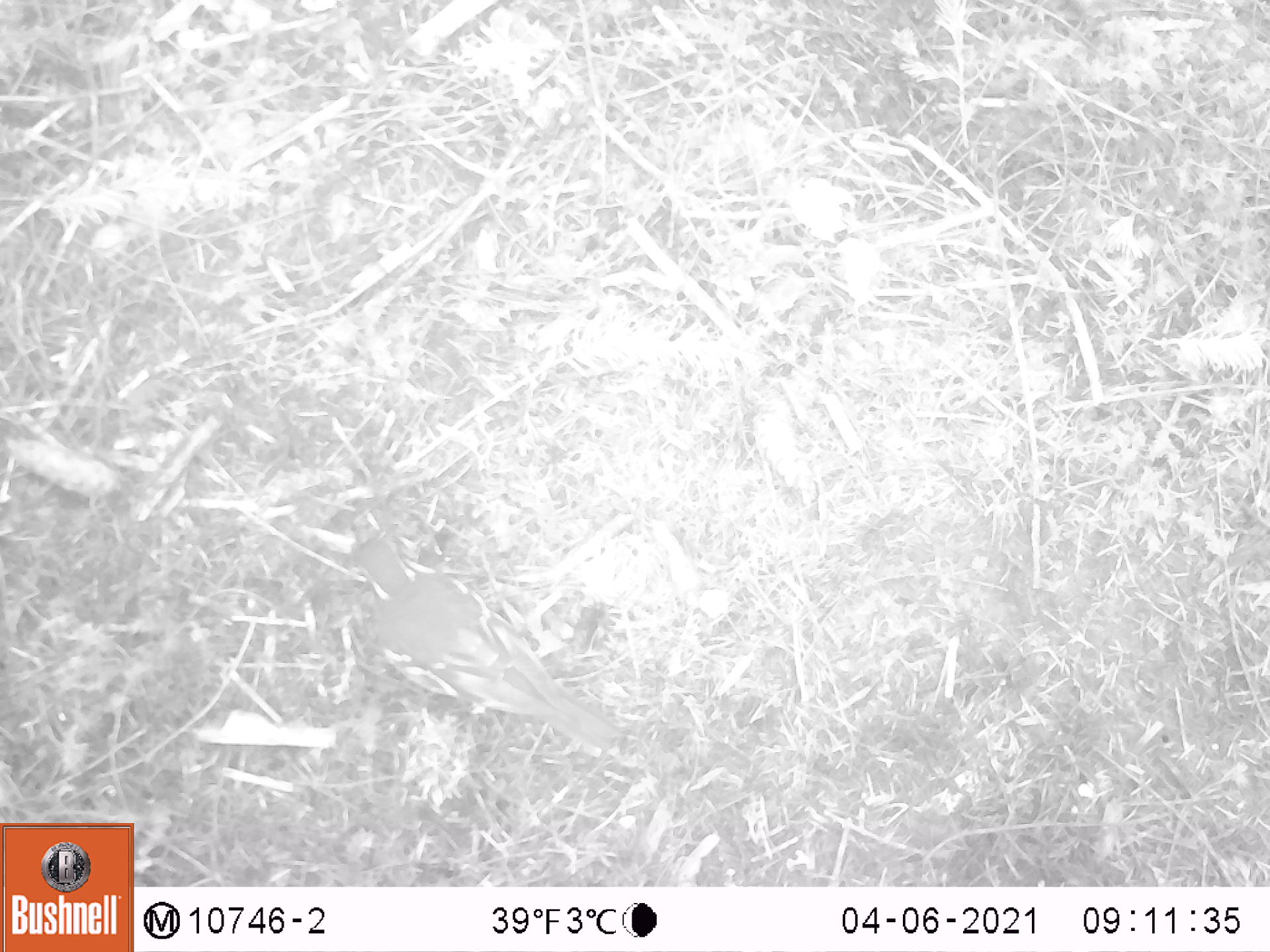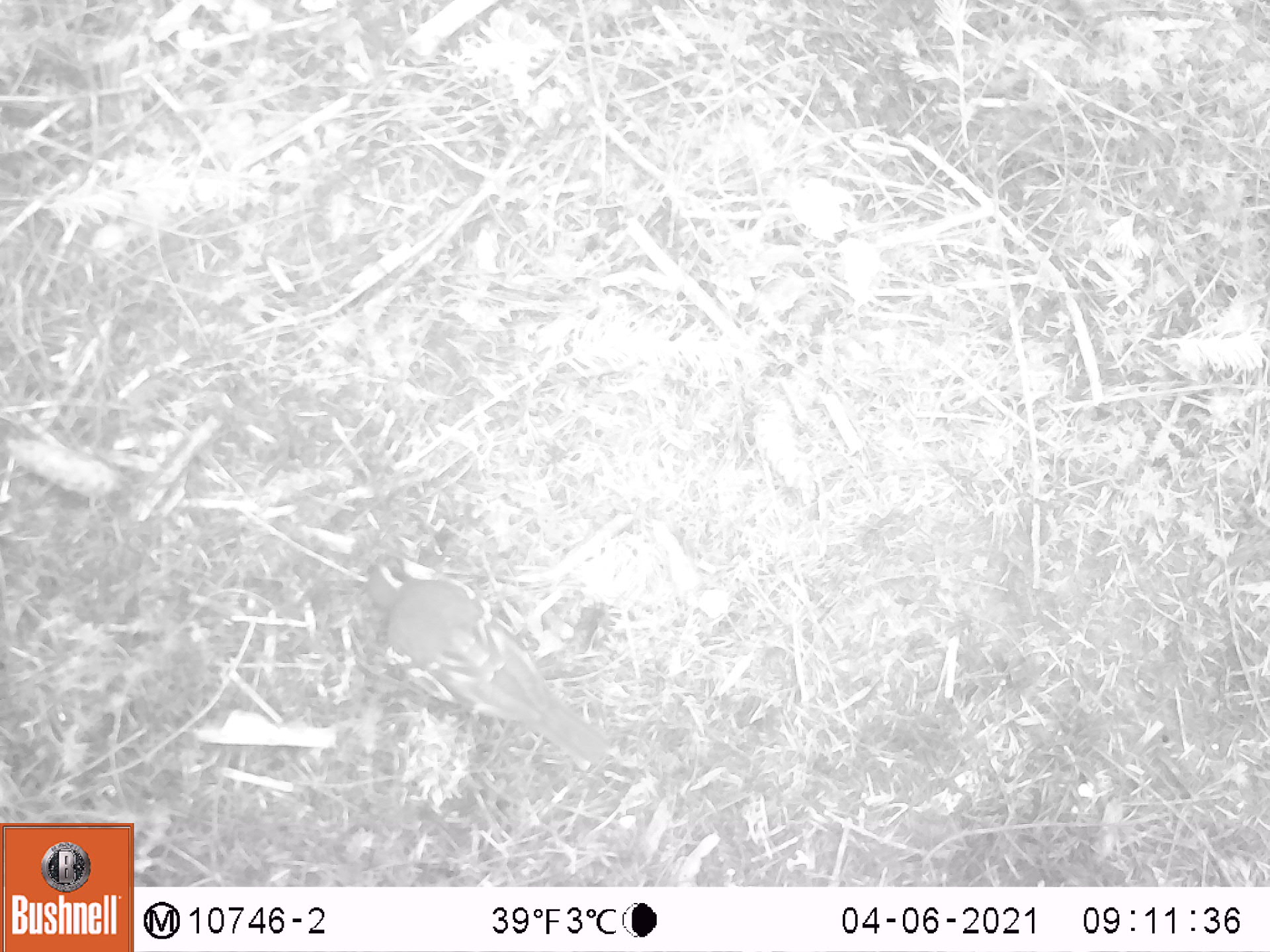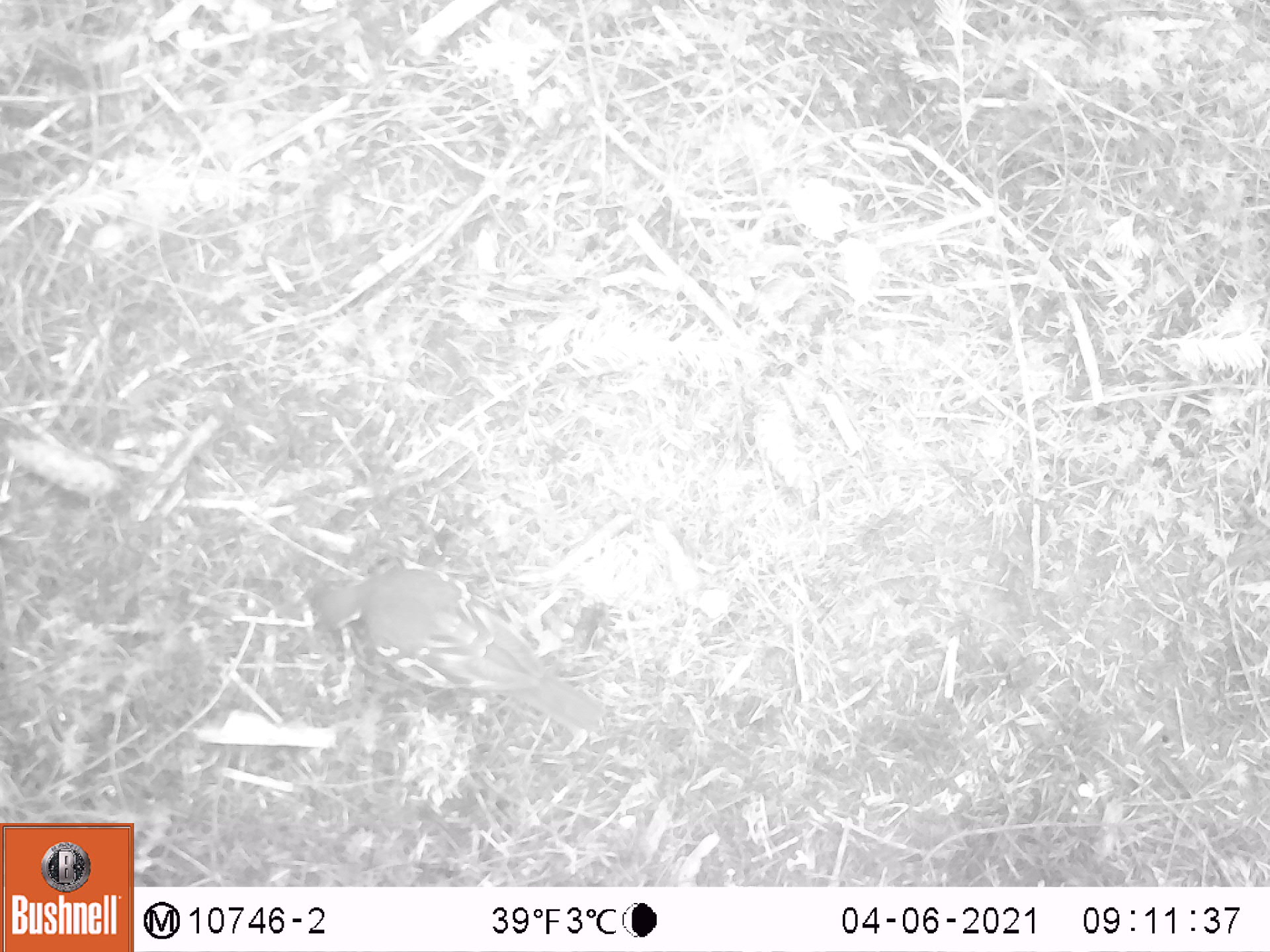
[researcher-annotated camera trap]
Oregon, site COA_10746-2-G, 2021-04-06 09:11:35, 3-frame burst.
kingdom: Animalia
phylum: Chordata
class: Aves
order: Passeriformes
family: Turdidae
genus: Ixoreus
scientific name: Ixoreus naevius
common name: varied thrush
Varied thrush (Ixoreus naevius).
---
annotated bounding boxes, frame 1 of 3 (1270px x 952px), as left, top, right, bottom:
varied thrush: 348, 535, 611, 741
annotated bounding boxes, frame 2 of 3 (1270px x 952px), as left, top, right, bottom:
varied thrush: 364, 556, 610, 766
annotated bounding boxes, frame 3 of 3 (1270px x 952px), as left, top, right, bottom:
varied thrush: 314, 561, 604, 738